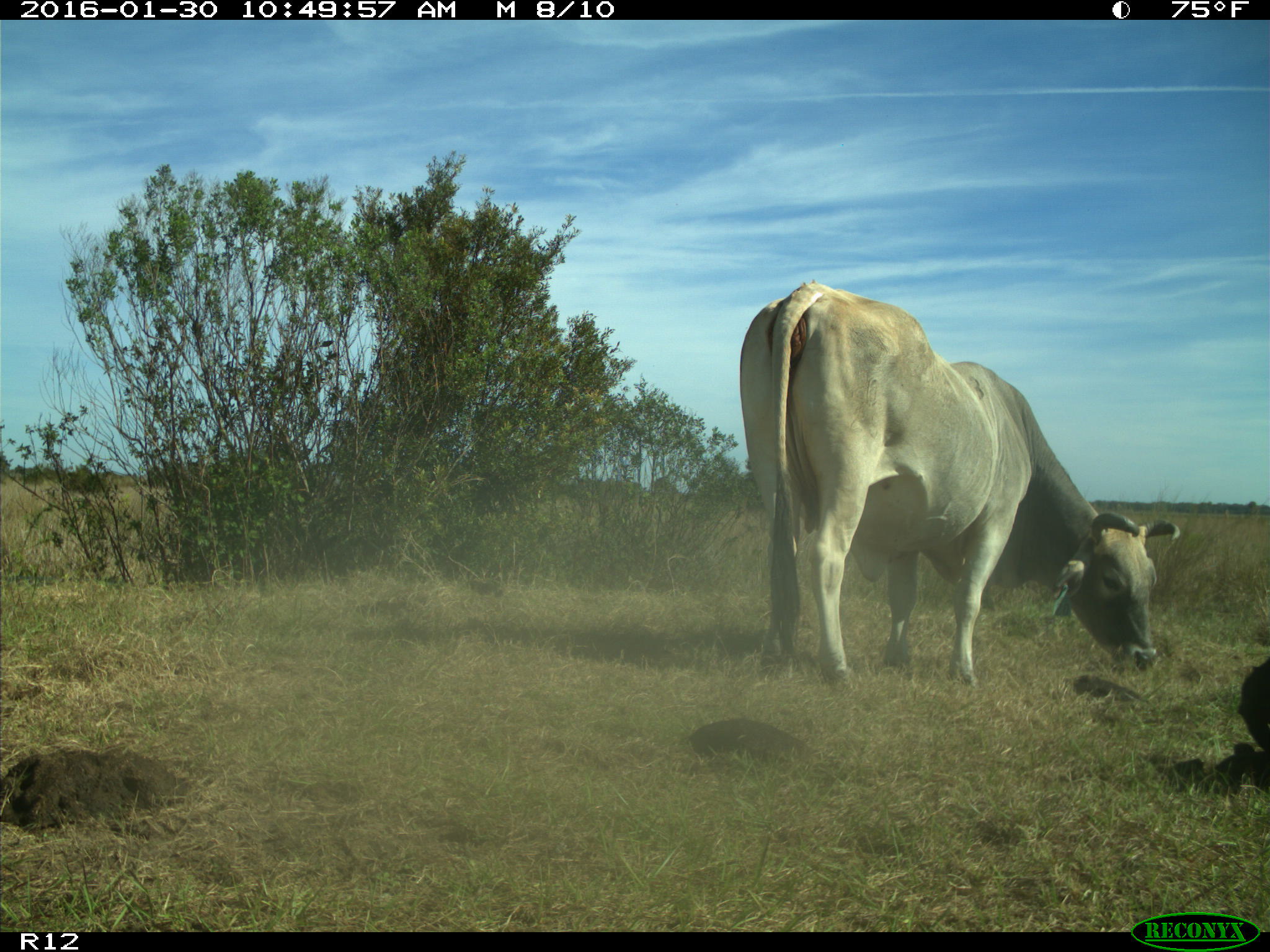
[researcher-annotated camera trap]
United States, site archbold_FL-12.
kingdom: Animalia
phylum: Chordata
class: Mammalia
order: Artiodactyla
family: Bovidae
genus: Bos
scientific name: Bos taurus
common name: domestic cow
Bos taurus (domestic cow).